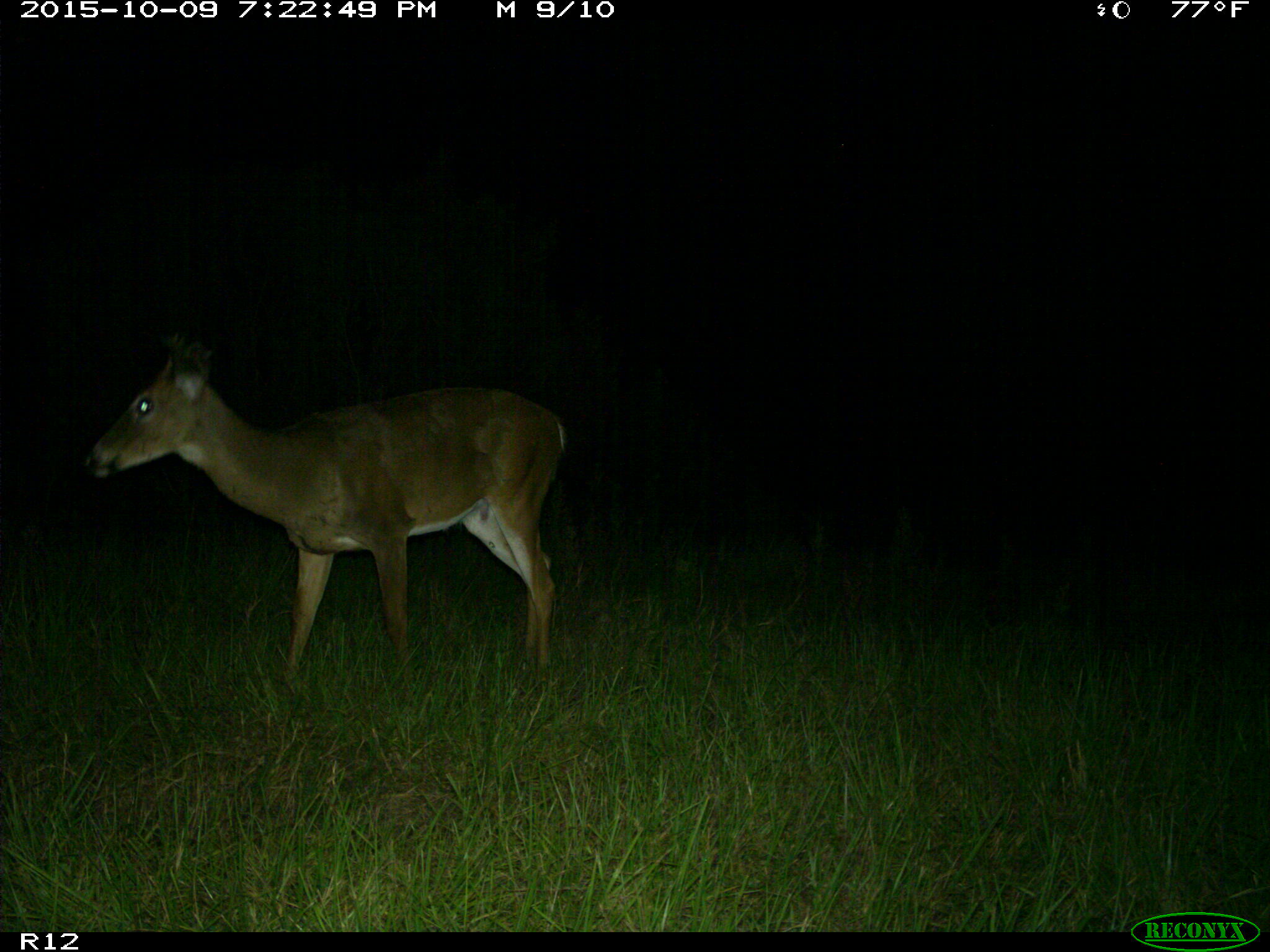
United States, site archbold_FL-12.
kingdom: Animalia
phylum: Chordata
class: Mammalia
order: Artiodactyla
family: Cervidae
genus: Odocoileus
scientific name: Odocoileus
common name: deer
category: unidentified deer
Unidentified deer (deer) (Odocoileus).